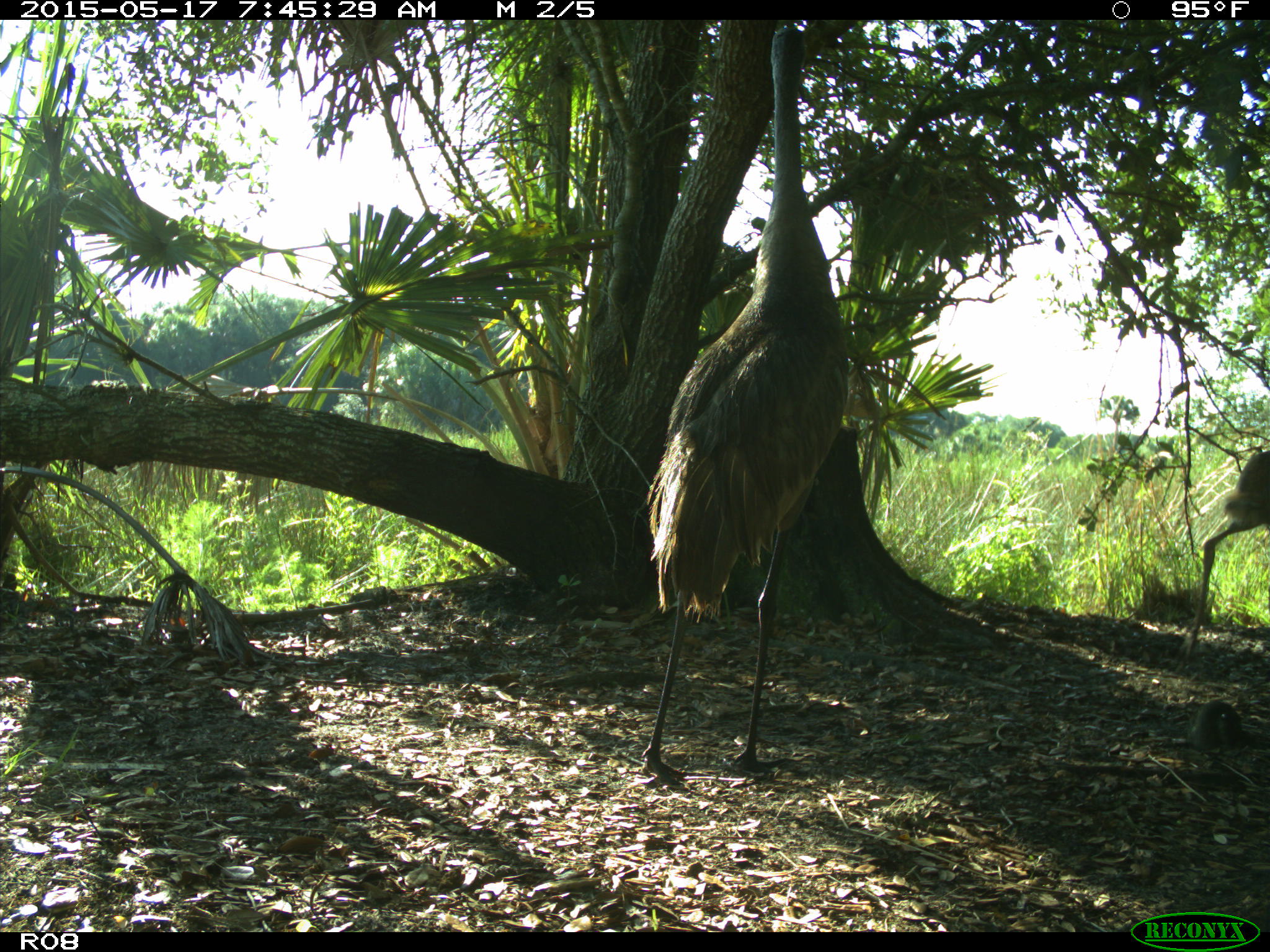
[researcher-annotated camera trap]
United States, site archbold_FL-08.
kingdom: Animalia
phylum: Chordata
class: Aves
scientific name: Aves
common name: birds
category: unidentified bird